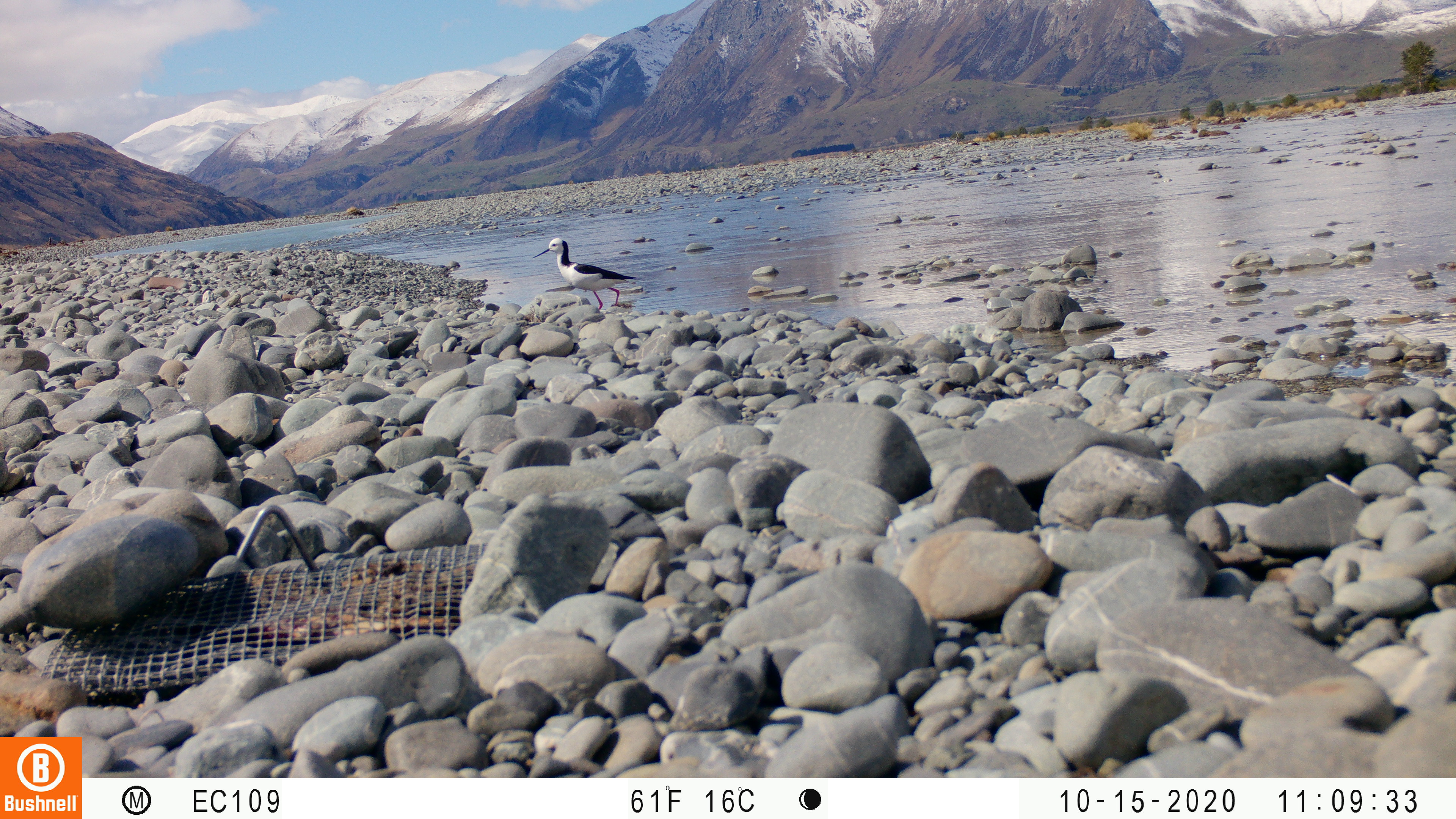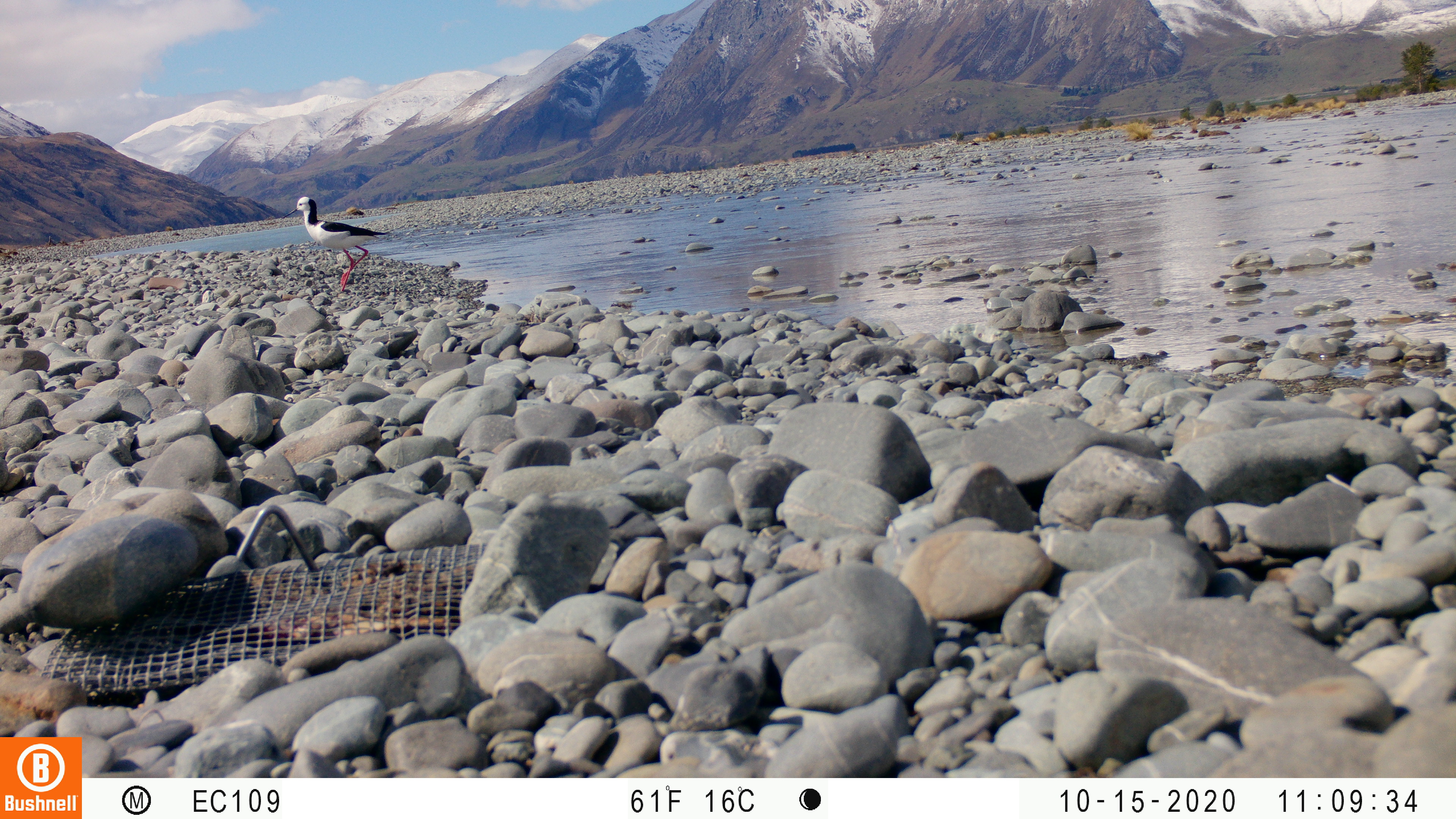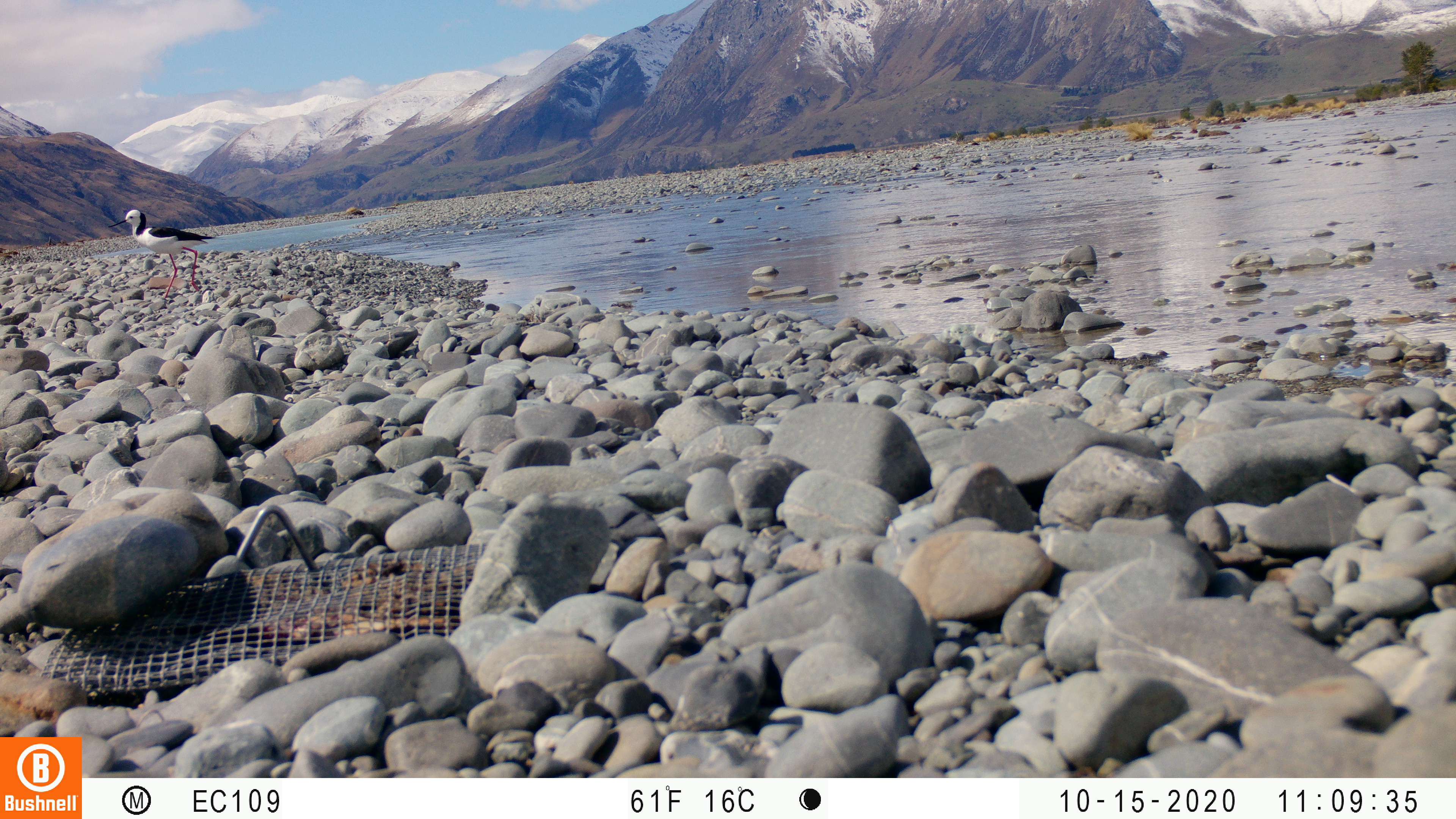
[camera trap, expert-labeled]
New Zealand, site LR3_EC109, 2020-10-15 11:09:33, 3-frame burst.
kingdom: Animalia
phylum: Chordata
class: Aves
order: Charadriiformes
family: Recurvirostridae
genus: Himantopus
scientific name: Himantopus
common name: stilt